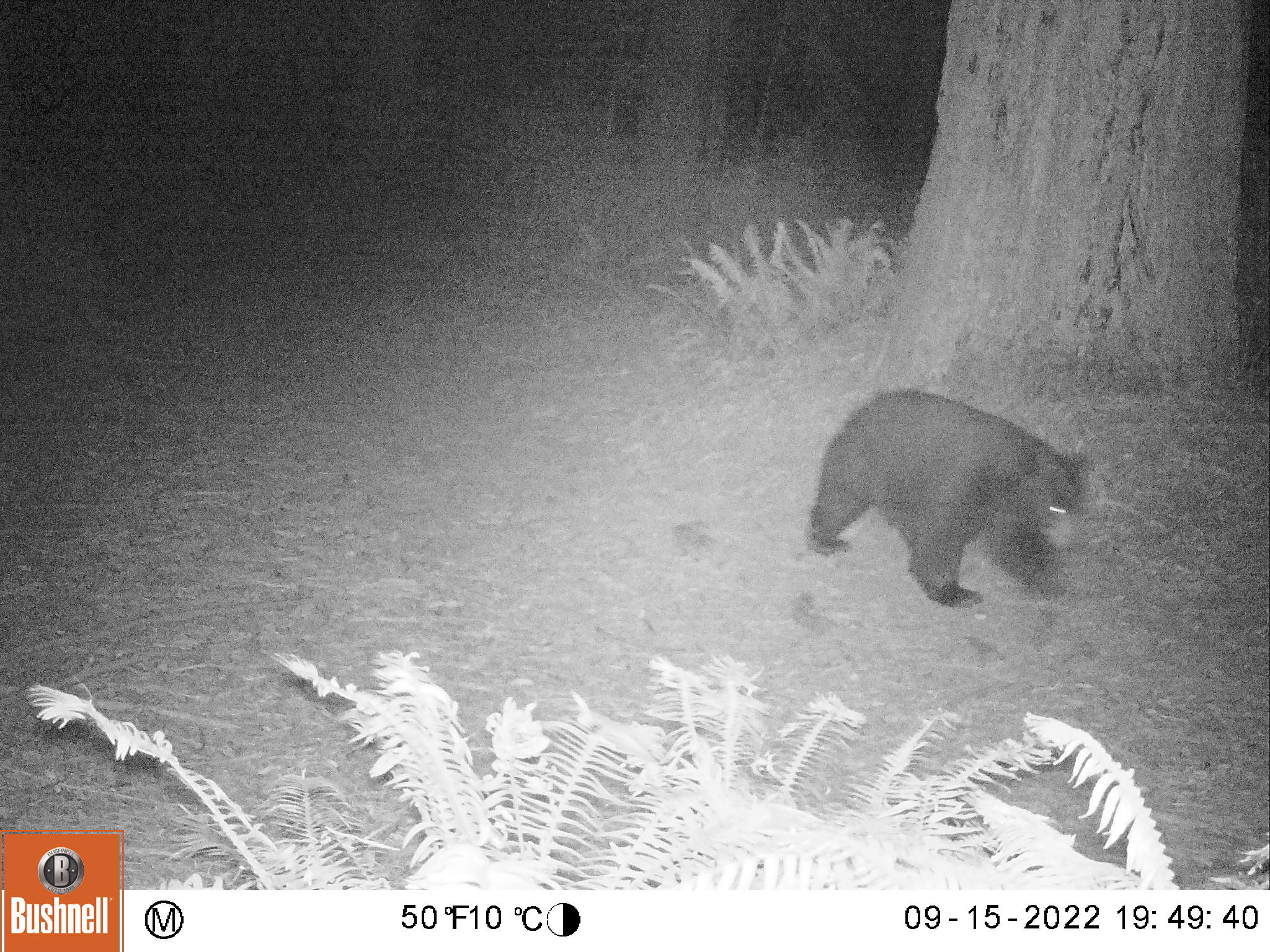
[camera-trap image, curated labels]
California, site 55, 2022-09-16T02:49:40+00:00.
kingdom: Animalia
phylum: Chordata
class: Mammalia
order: Carnivora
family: Ursidae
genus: Ursus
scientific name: Ursus americanus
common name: american black bear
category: black bear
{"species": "black bear (american black bear) (Ursus americanus)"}